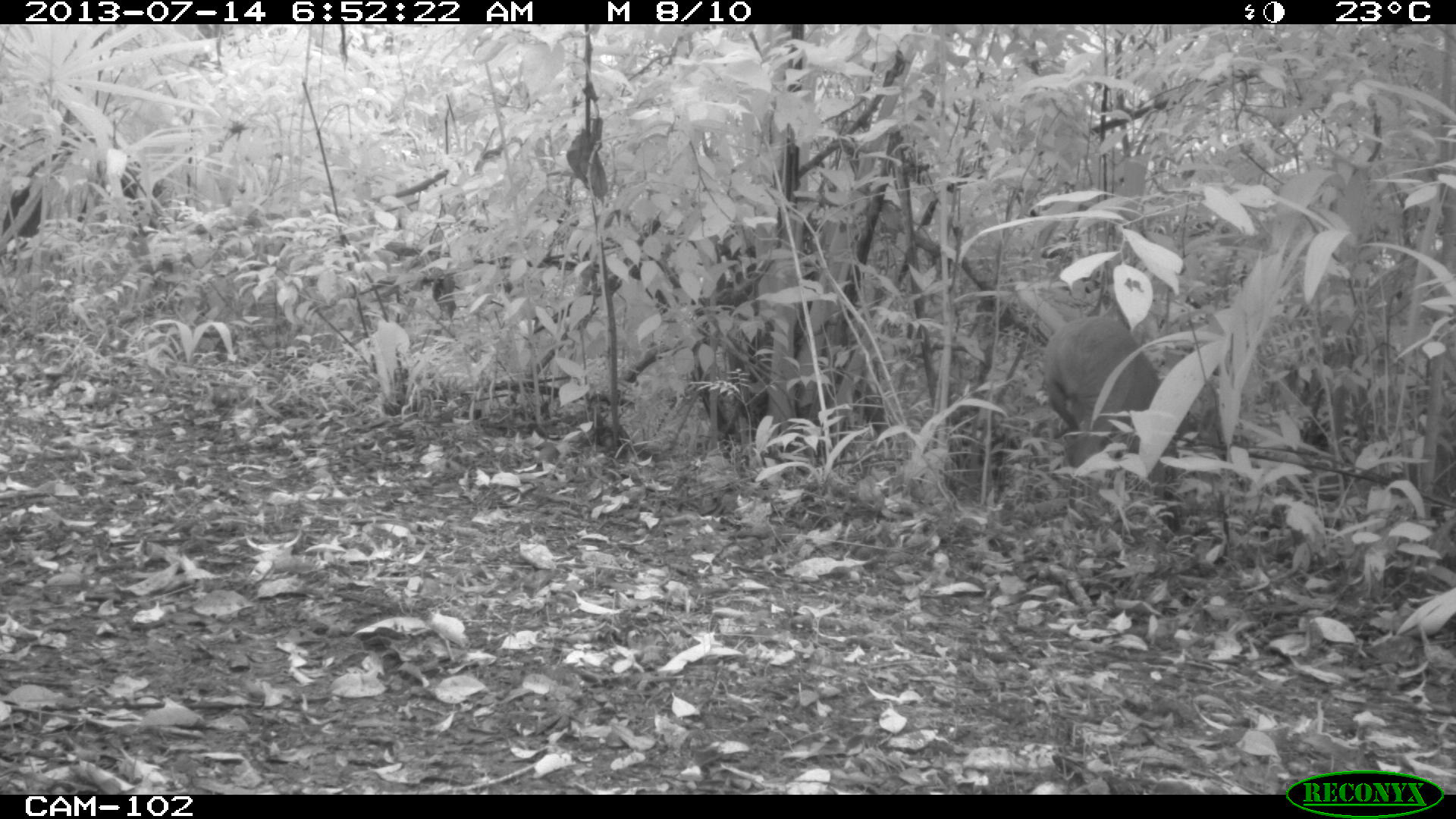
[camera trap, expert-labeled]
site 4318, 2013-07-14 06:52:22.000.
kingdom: Animalia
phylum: Chordata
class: Mammalia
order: Artiodactyla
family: Cervidae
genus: Mazama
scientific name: Mazama temama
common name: central american red brocket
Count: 1.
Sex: male.